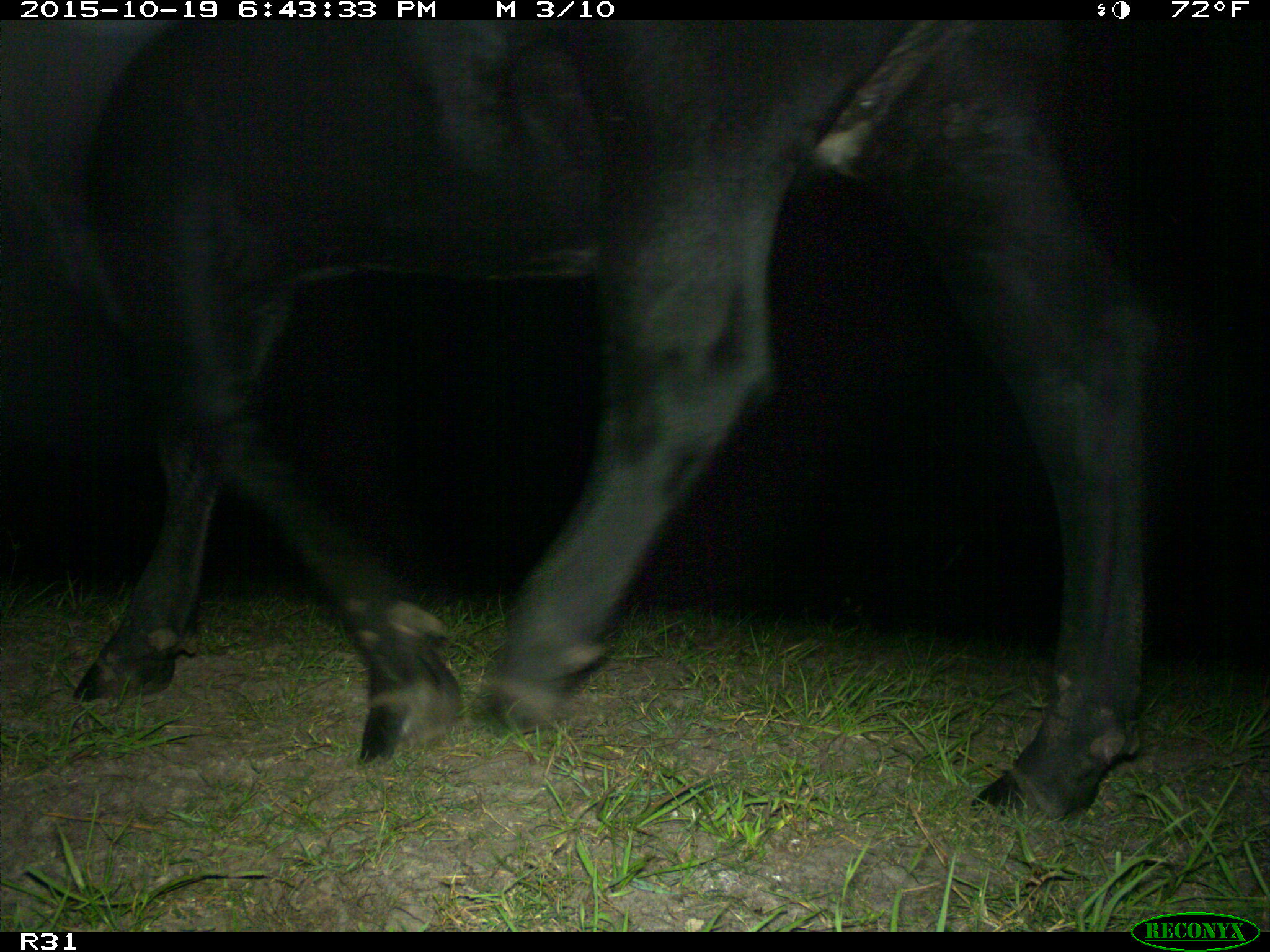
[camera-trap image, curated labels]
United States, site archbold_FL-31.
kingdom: Animalia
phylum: Chordata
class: Mammalia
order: Artiodactyla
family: Bovidae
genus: Bos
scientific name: Bos taurus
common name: domestic cow